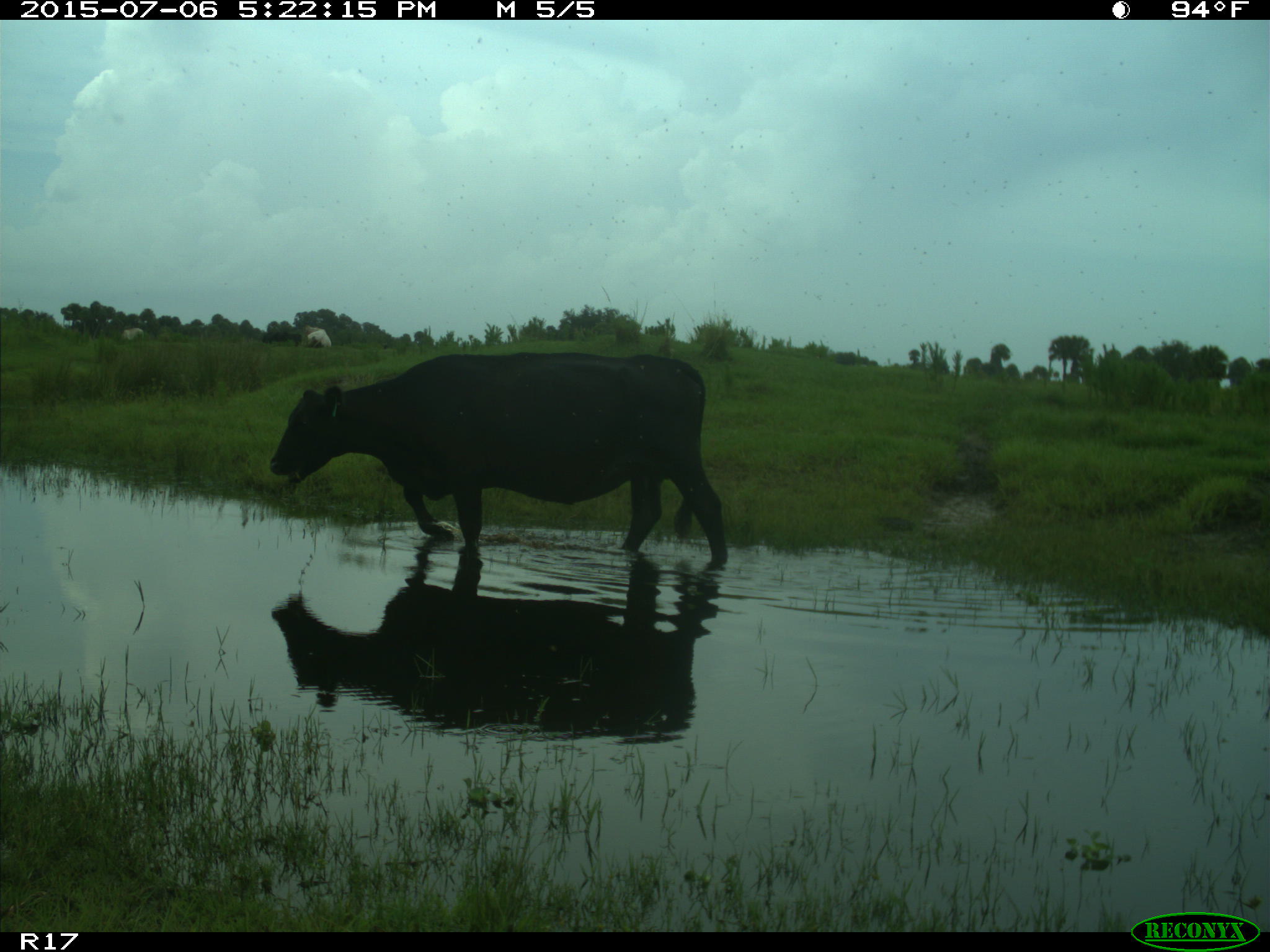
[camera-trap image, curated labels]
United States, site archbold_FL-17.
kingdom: Animalia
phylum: Chordata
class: Mammalia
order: Artiodactyla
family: Bovidae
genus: Bos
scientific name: Bos taurus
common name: domestic cow